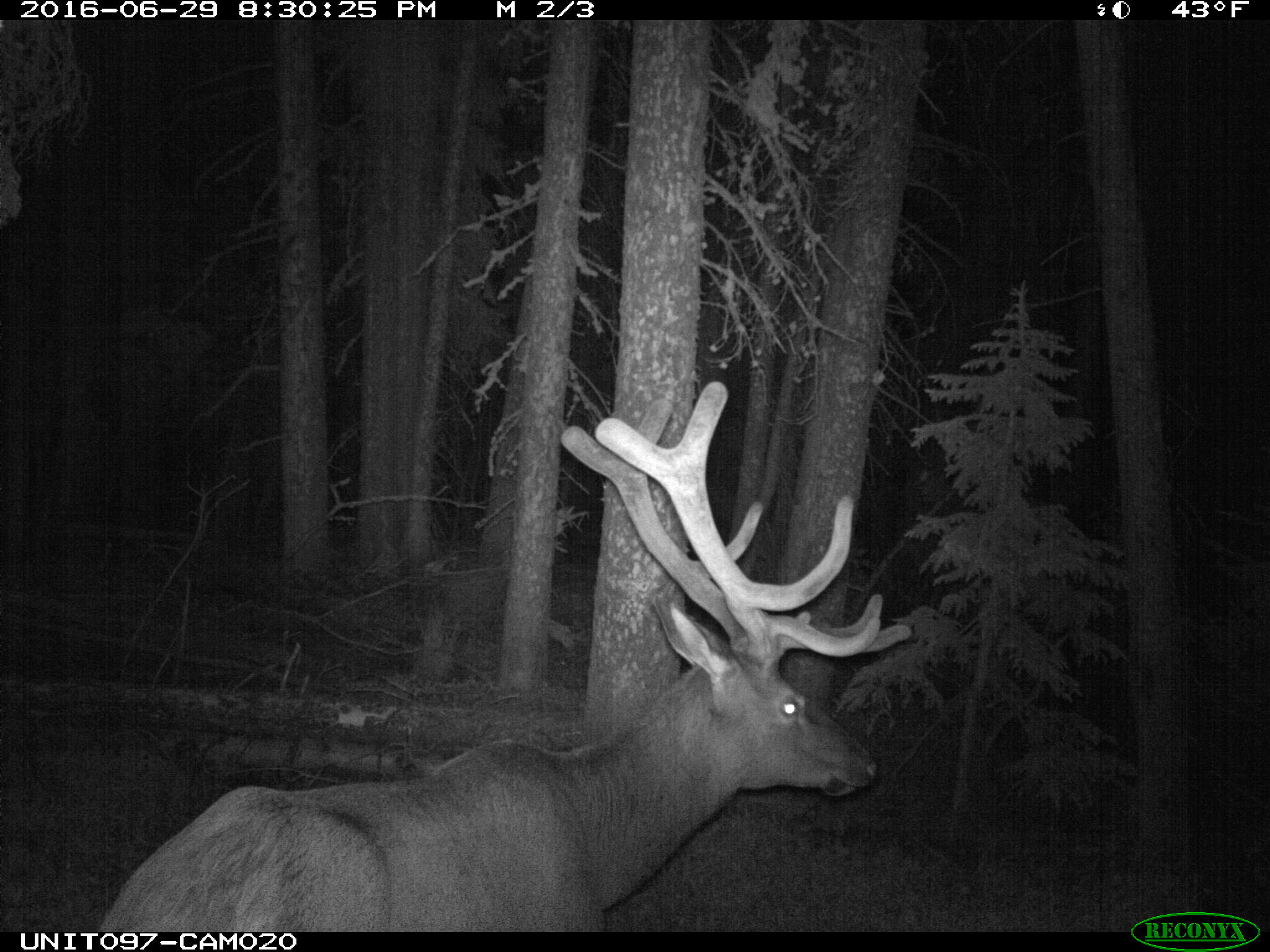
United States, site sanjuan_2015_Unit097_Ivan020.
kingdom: Animalia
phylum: Chordata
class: Mammalia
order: Artiodactyla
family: Cervidae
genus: Cervus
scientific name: Cervus elaphus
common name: red deer